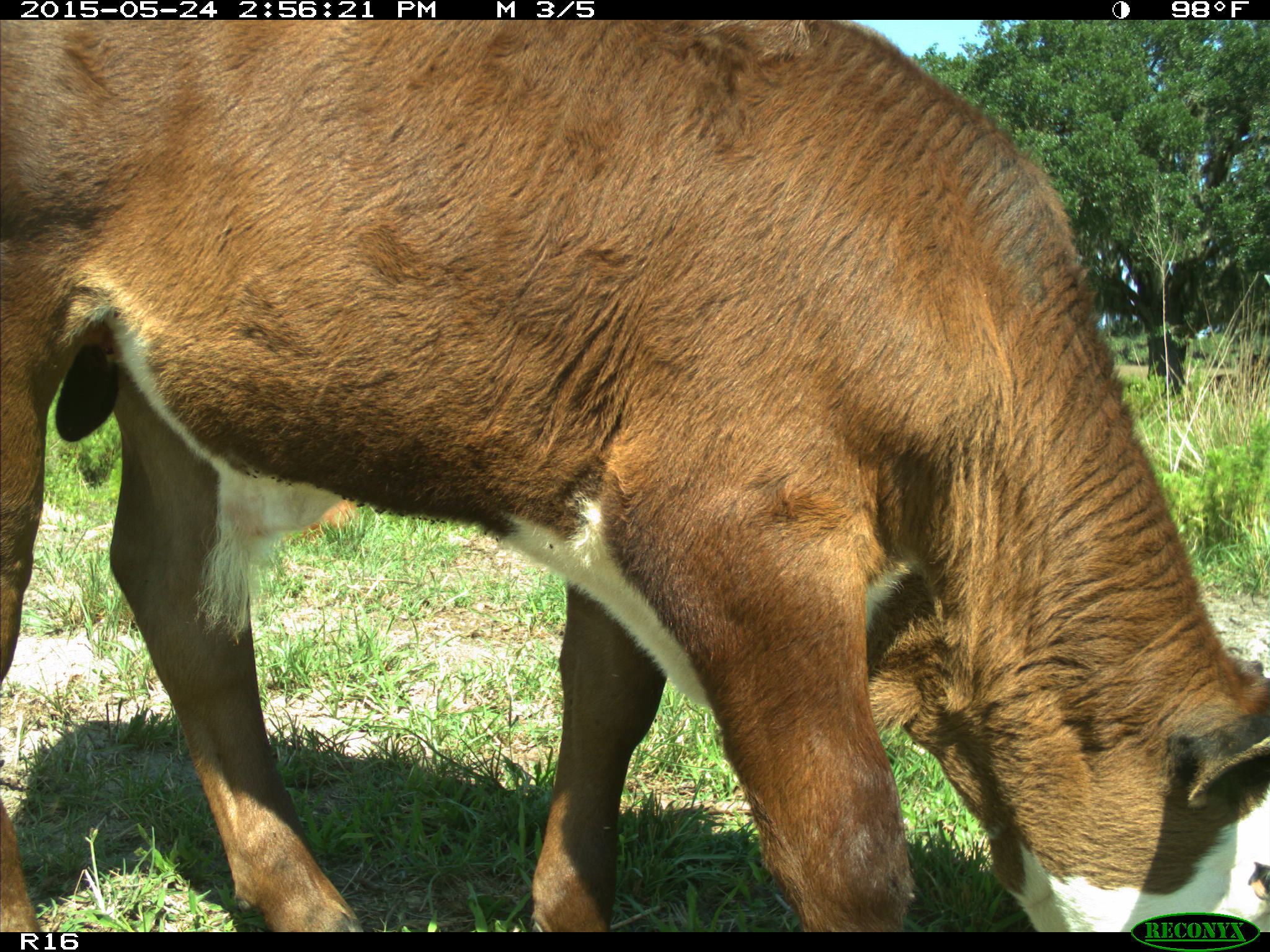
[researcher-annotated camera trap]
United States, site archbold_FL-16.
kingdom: Animalia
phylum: Chordata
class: Mammalia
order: Artiodactyla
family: Bovidae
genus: Bos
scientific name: Bos taurus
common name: domestic cow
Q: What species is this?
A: Bos taurus (domestic cow).